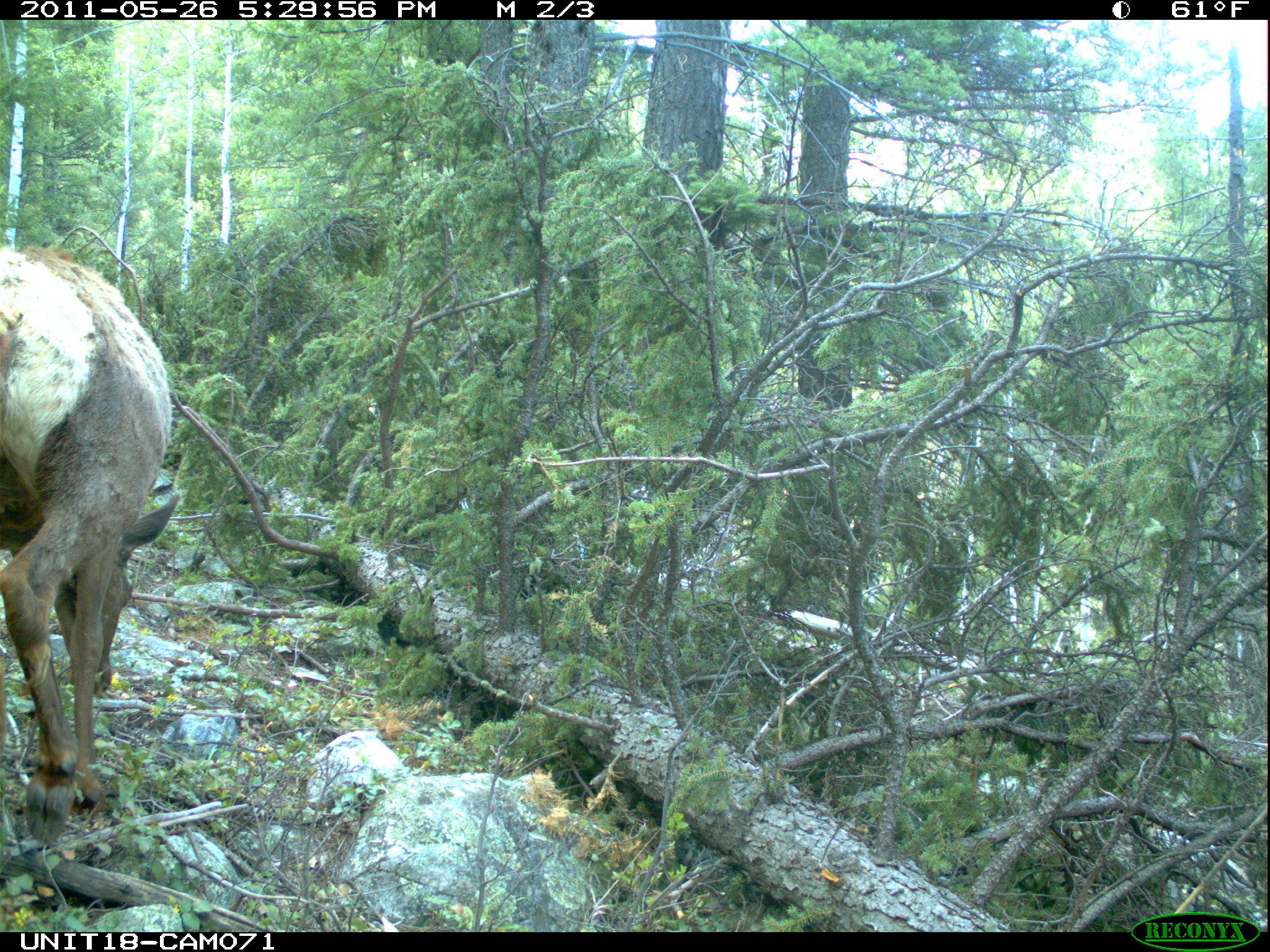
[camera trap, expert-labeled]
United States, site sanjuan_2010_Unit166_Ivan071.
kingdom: Animalia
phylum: Chordata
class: Mammalia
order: Artiodactyla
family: Cervidae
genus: Cervus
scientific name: Cervus elaphus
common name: red deer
Cervus elaphus (red deer).